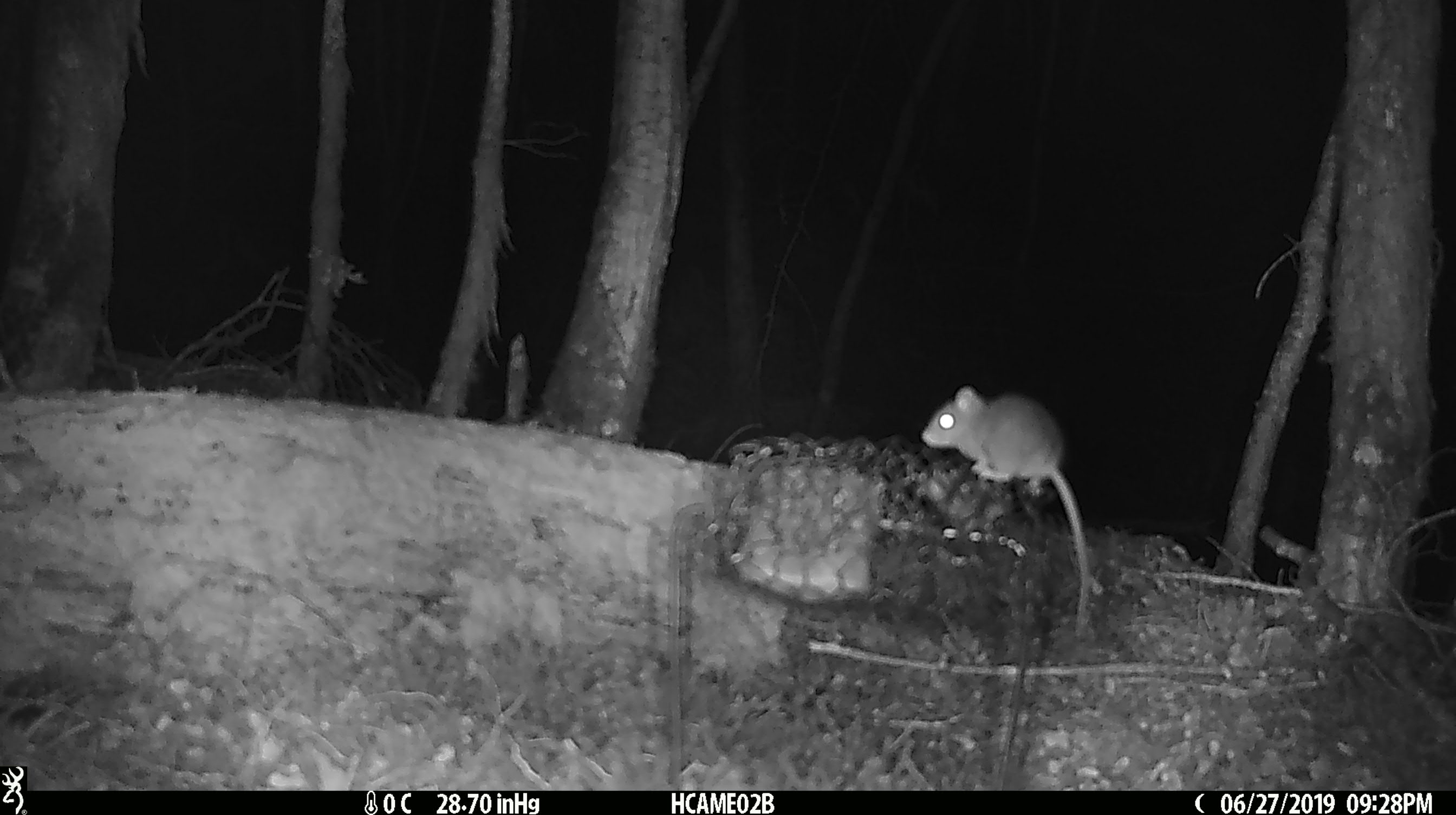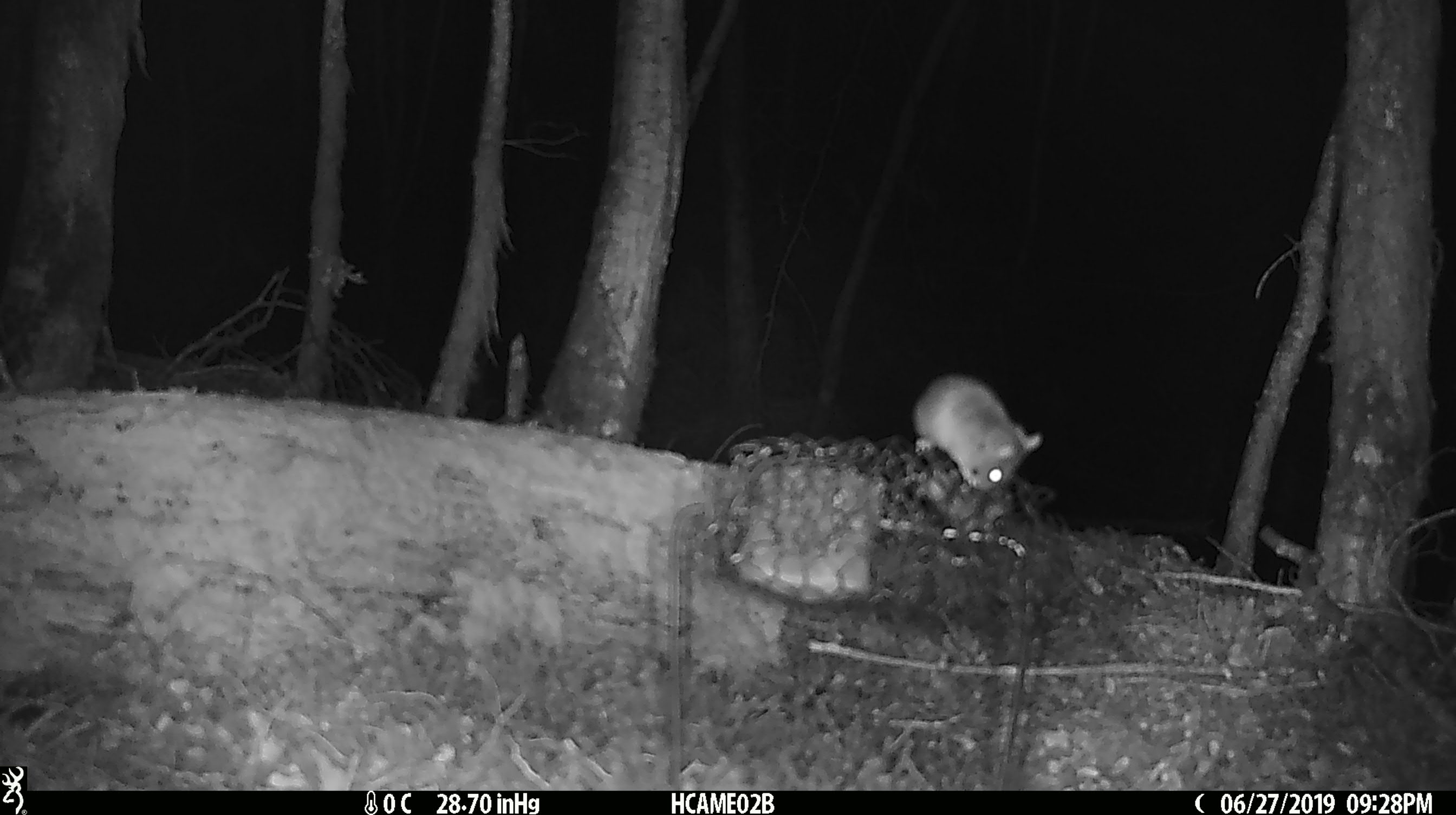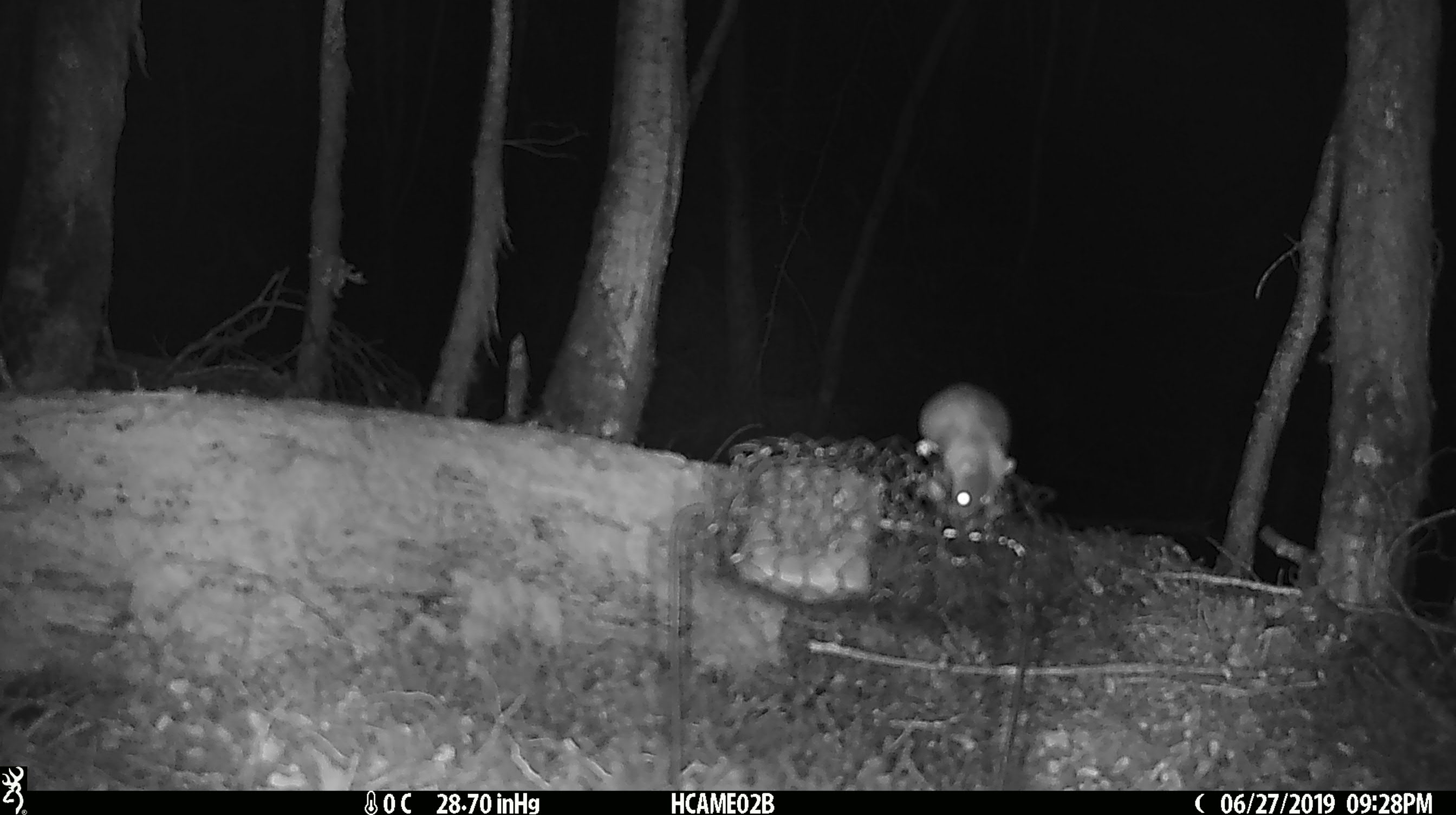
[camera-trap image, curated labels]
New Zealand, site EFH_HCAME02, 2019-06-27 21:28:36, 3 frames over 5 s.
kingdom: Animalia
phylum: Chordata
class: Mammalia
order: Rodentia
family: Muridae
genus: Mus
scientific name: Mus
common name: mouse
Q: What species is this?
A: Mouse (Mus).